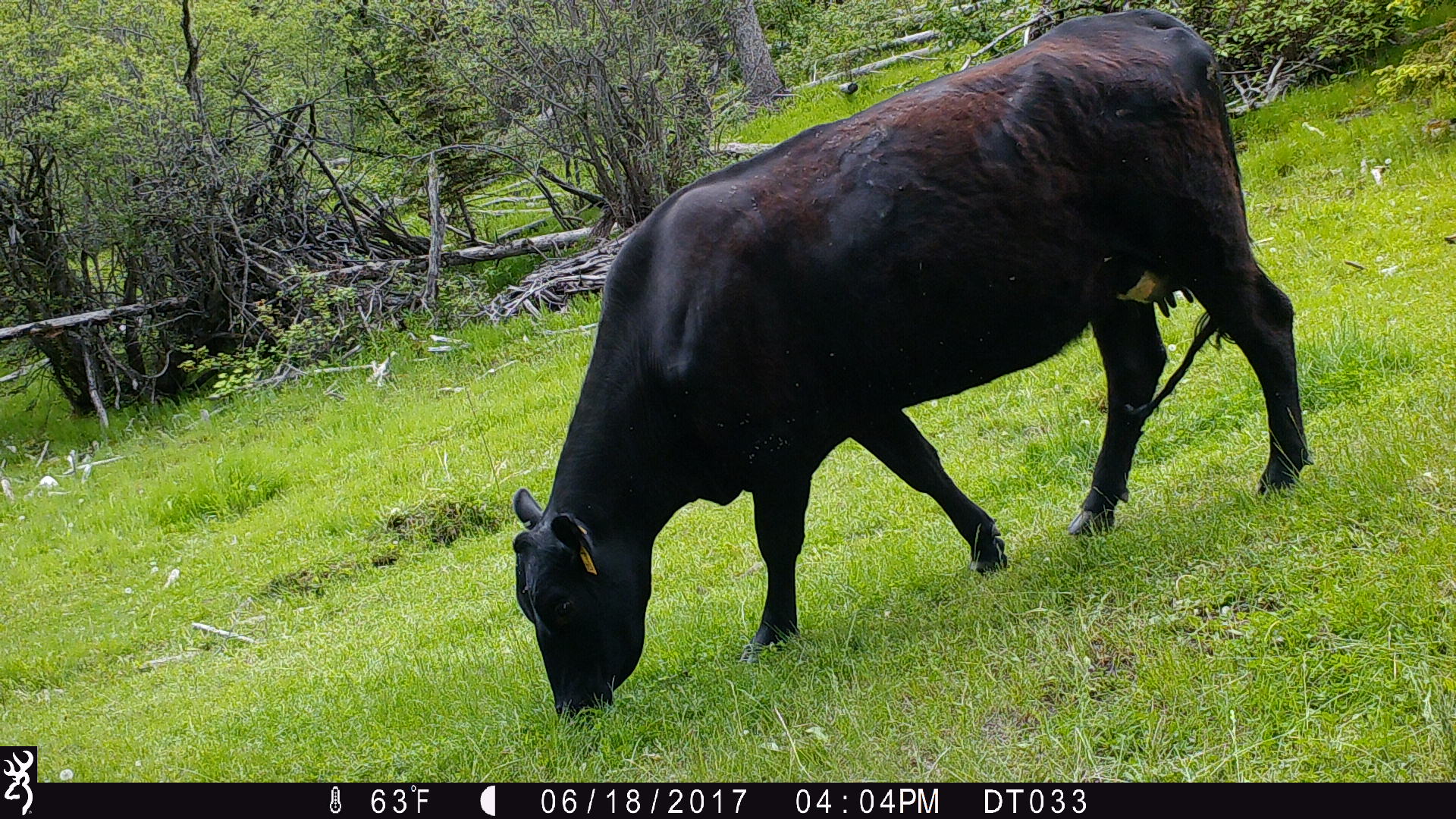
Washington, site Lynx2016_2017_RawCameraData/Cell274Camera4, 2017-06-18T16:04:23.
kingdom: Animalia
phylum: Chordata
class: Mammalia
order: Artiodactyla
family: Bovidae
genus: Bos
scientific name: Bos taurus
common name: domestic cattle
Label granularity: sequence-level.